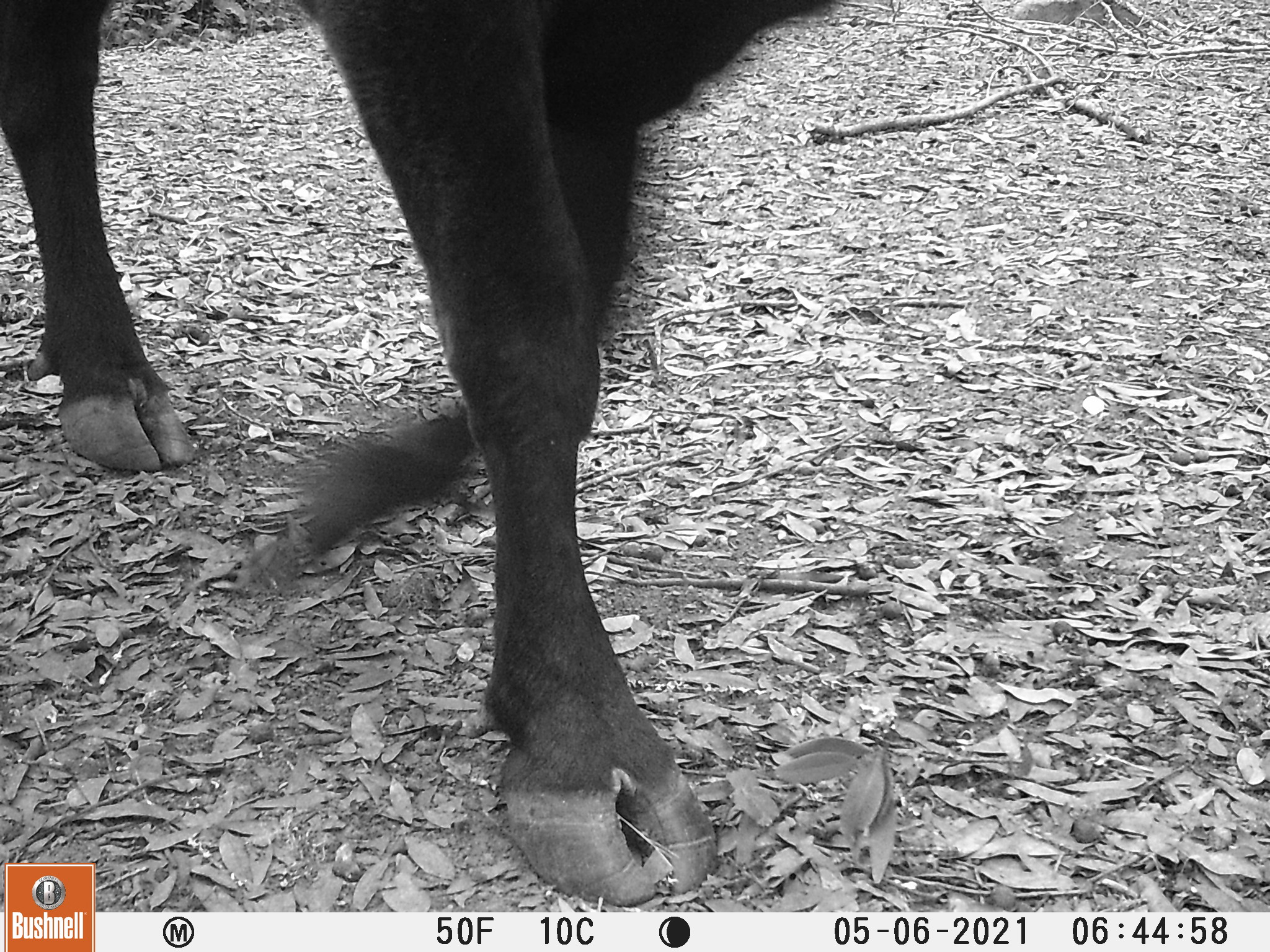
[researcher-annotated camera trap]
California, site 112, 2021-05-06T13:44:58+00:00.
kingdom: Animalia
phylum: Chordata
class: Mammalia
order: Artiodactyla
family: Bovidae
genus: Bos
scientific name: Bos taurus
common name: domestic cattle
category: cattle